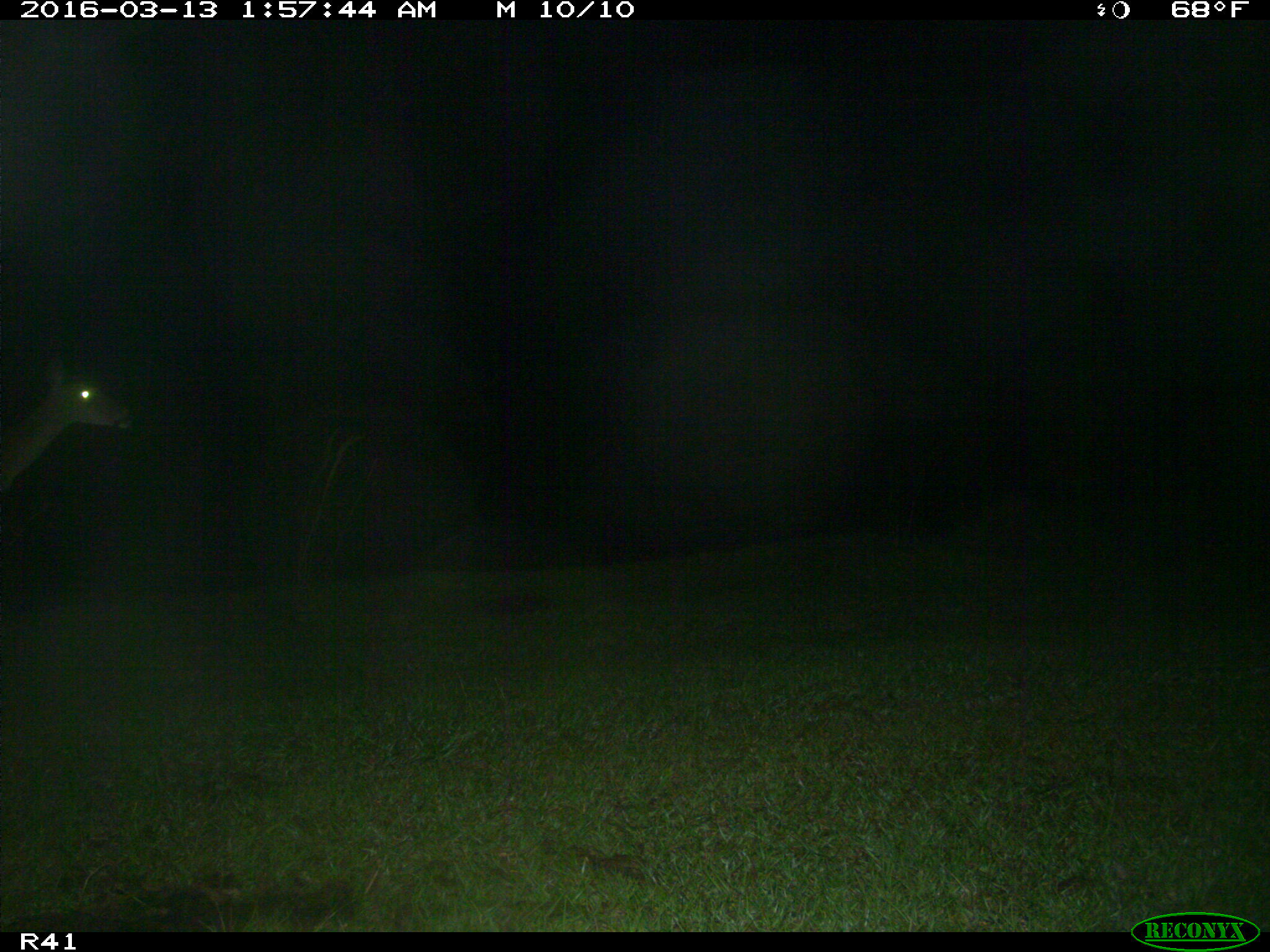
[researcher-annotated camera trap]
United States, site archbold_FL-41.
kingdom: Animalia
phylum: Chordata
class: Mammalia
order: Artiodactyla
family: Cervidae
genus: Odocoileus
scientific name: Odocoileus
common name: deer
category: unidentified deer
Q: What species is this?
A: Unidentified deer (deer) (Odocoileus).